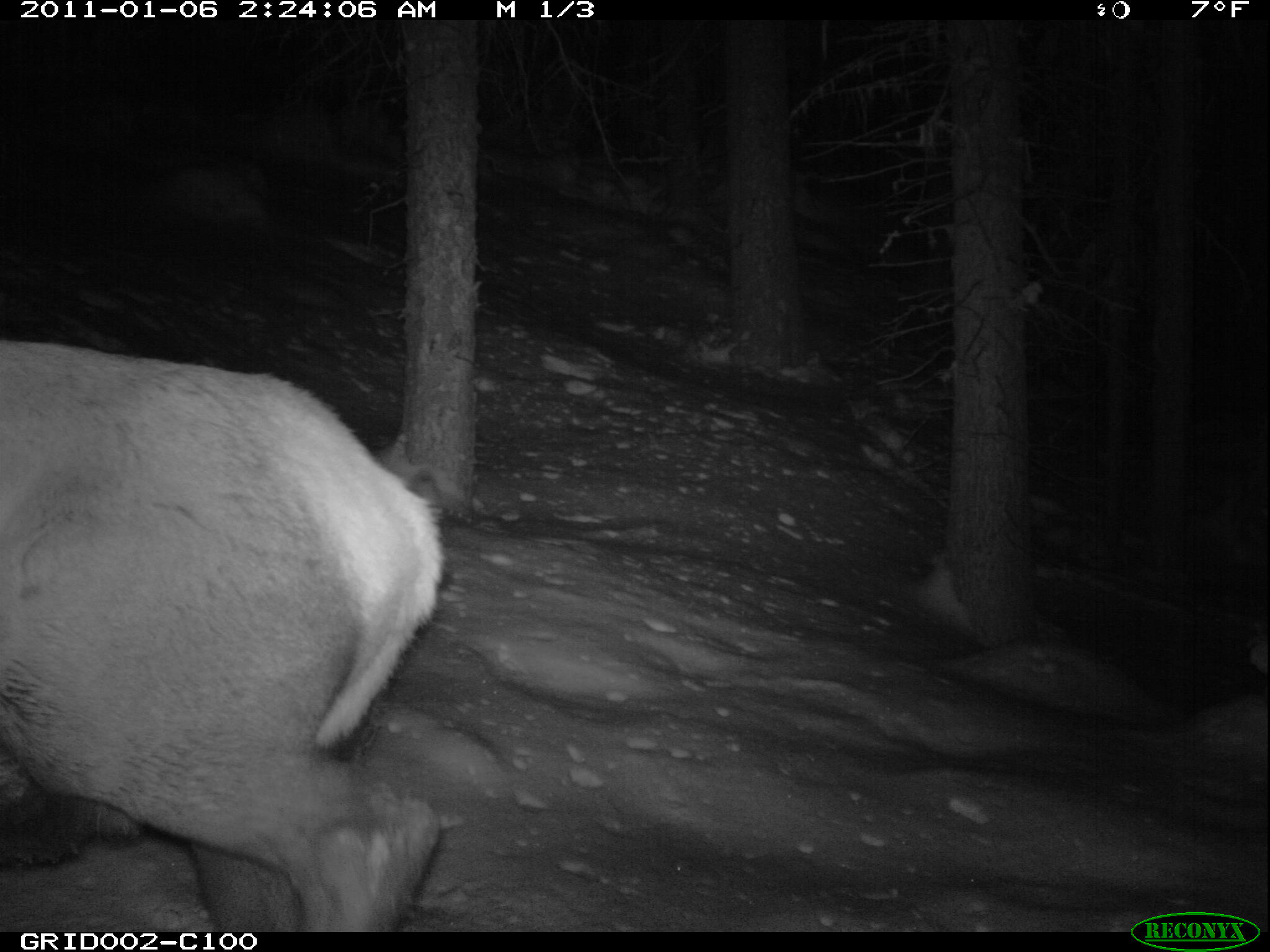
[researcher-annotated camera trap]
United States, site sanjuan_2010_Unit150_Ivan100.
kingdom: Animalia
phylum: Chordata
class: Mammalia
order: Artiodactyla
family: Cervidae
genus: Cervus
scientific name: Cervus elaphus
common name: red deer